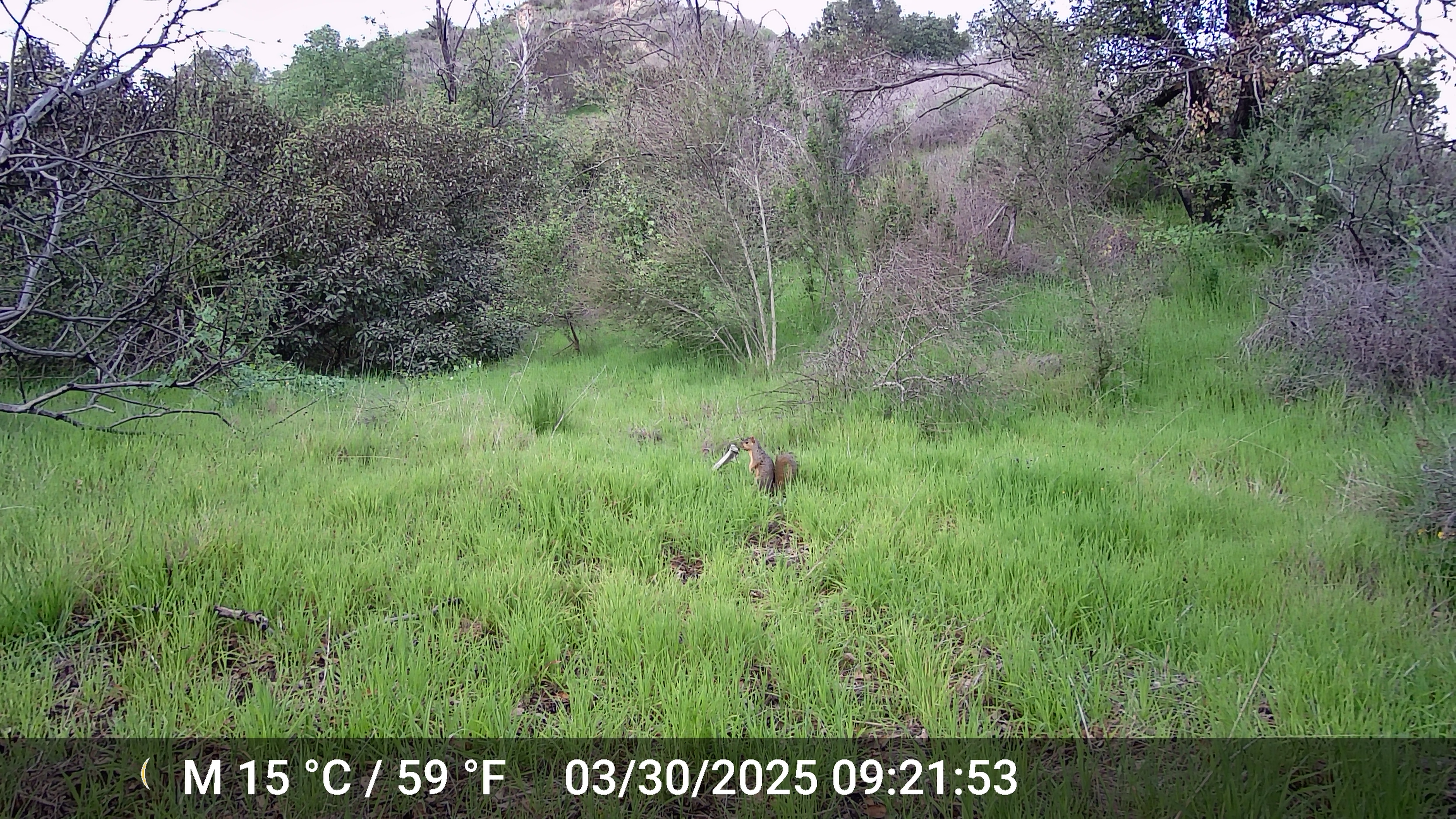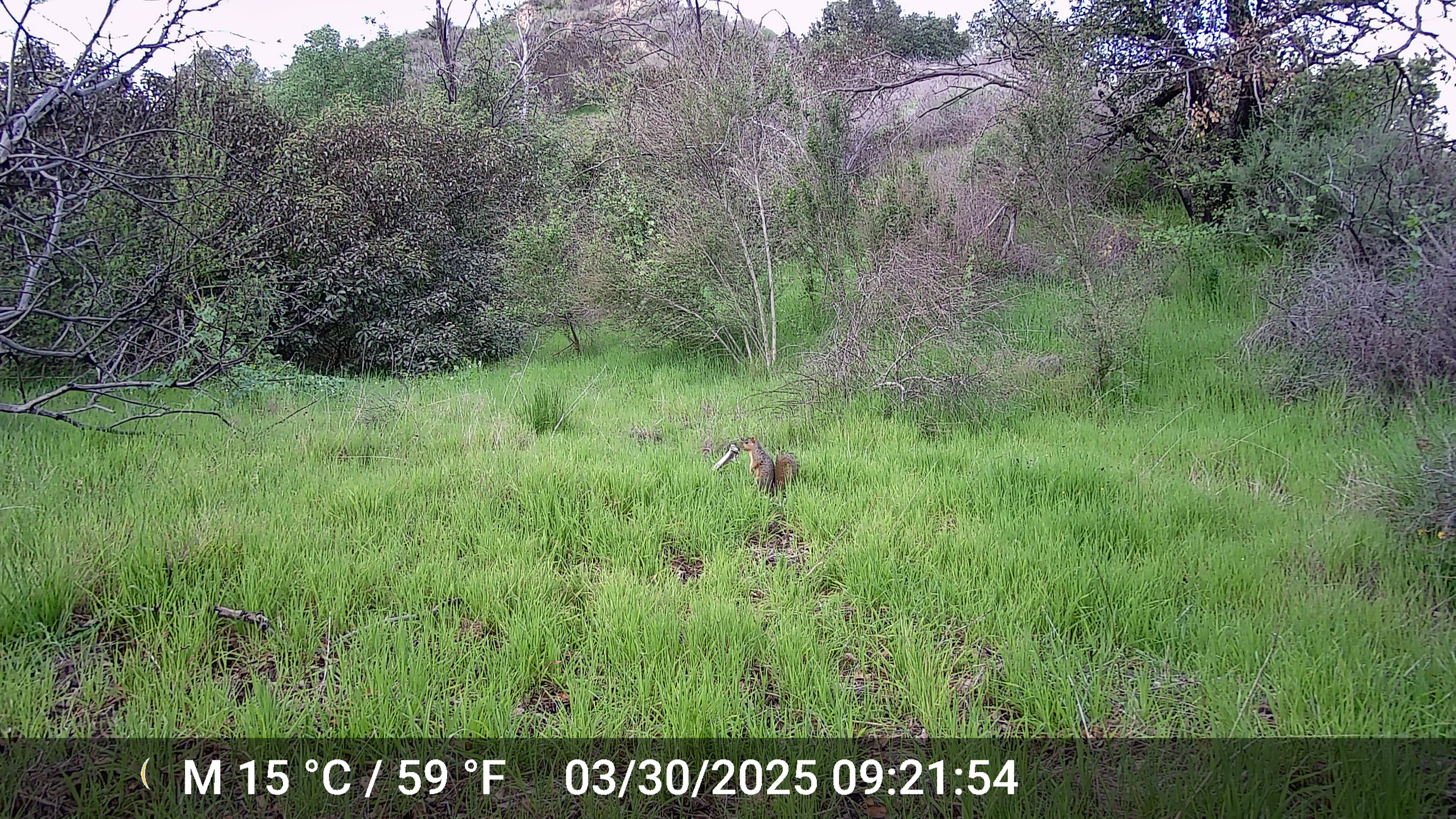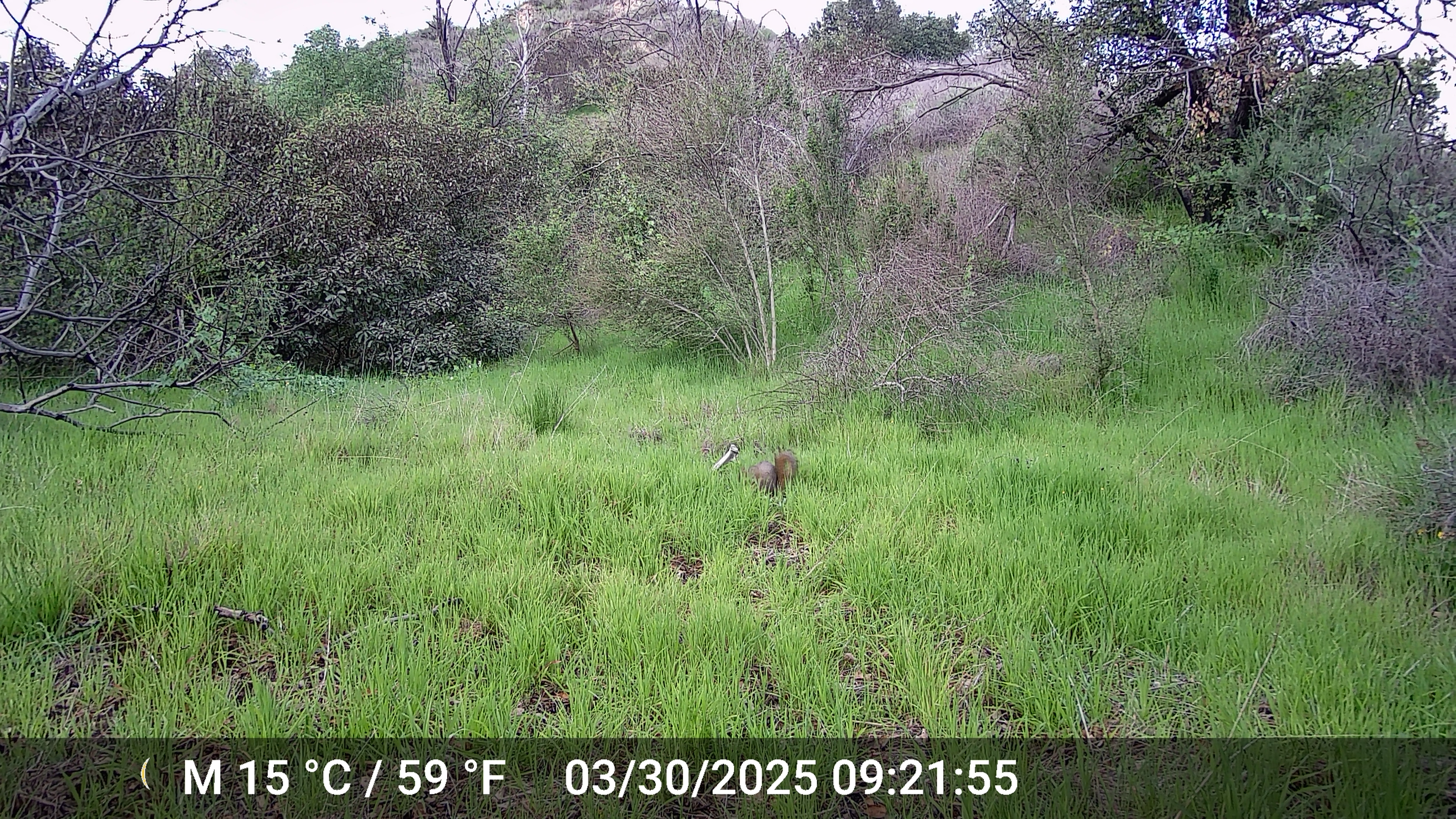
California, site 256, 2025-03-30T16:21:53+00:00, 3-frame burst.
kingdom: Animalia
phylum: Chordata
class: Mammalia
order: Rodentia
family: Sciuridae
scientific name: Sciuridae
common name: squirrel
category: unknown squirrel